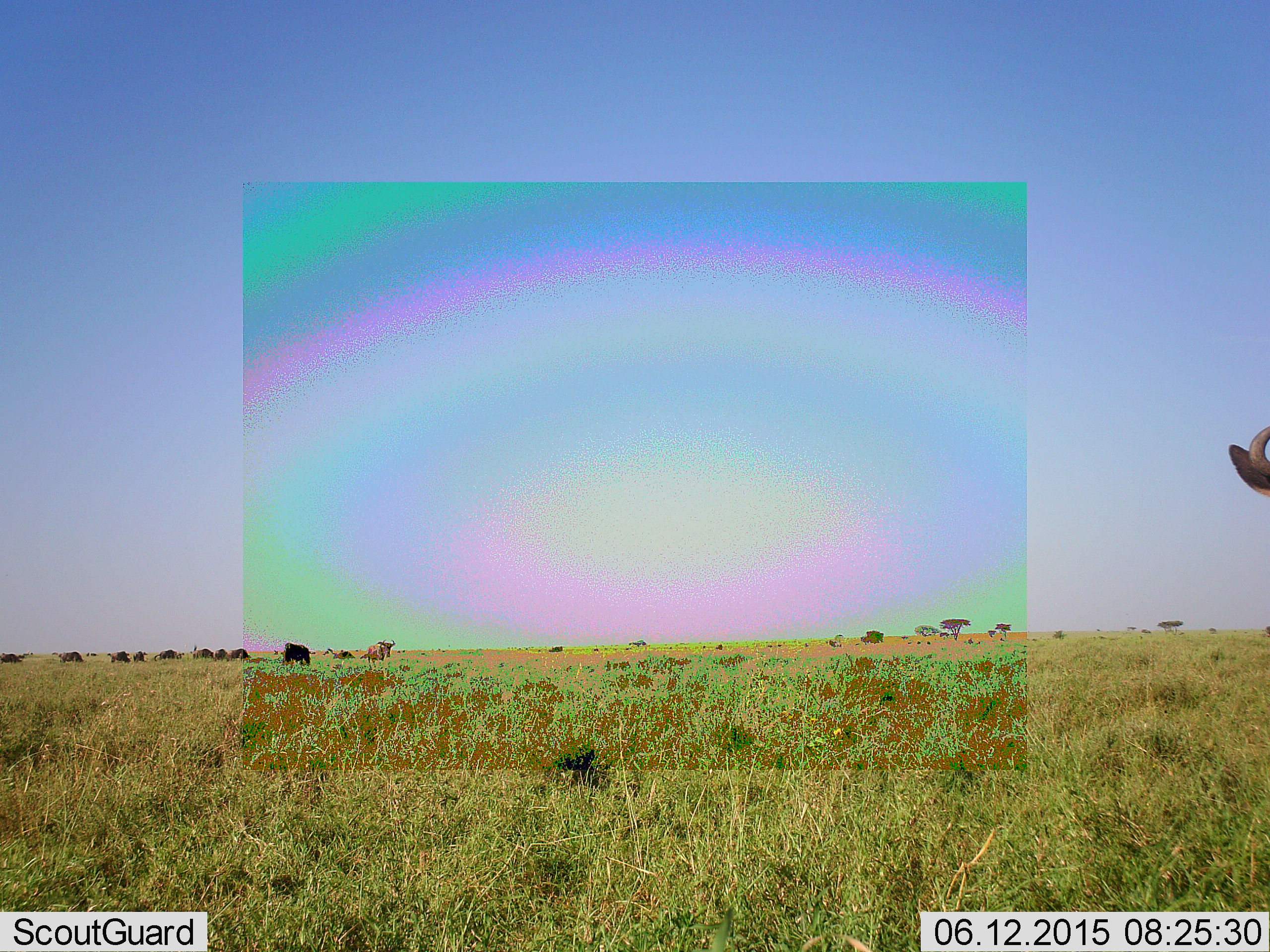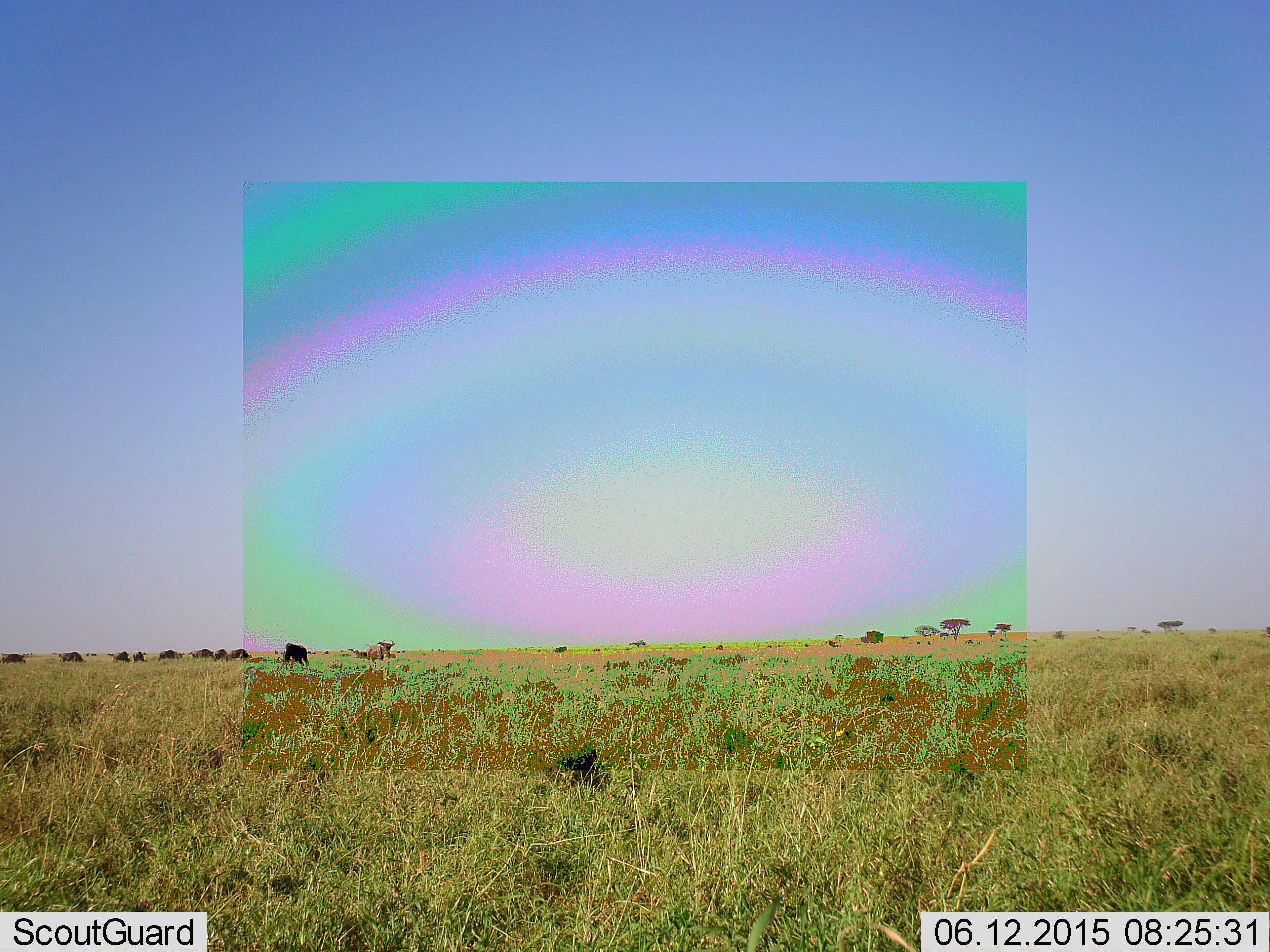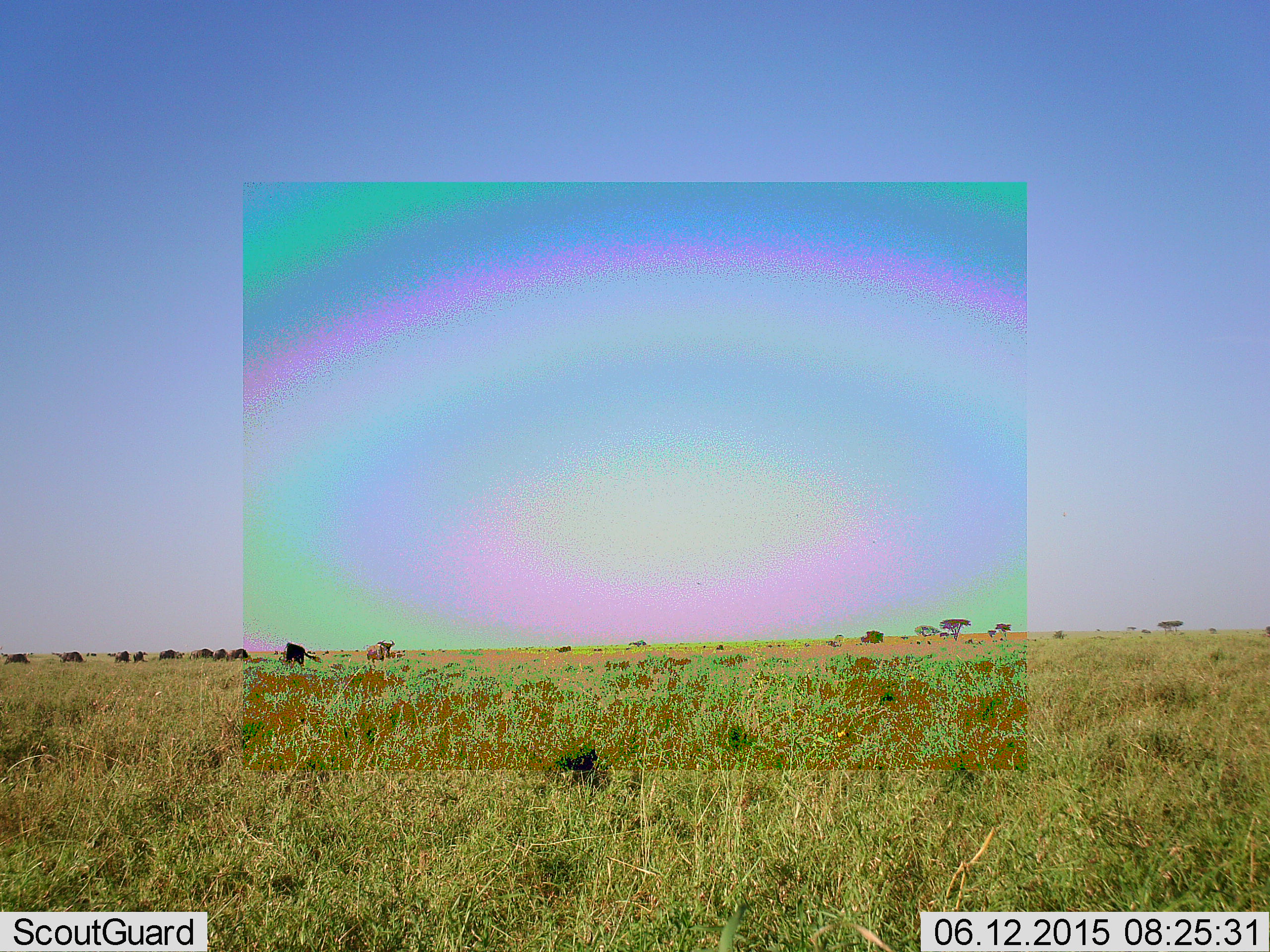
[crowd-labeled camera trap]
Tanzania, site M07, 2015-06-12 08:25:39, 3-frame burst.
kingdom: Animalia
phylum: Chordata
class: Mammalia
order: Artiodactyla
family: Bovidae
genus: Connochaetes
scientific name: Connochaetes taurinus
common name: blue wildebeest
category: wildebeest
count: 11-50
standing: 70%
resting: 0%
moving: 40%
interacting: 0%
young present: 0%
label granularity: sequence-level